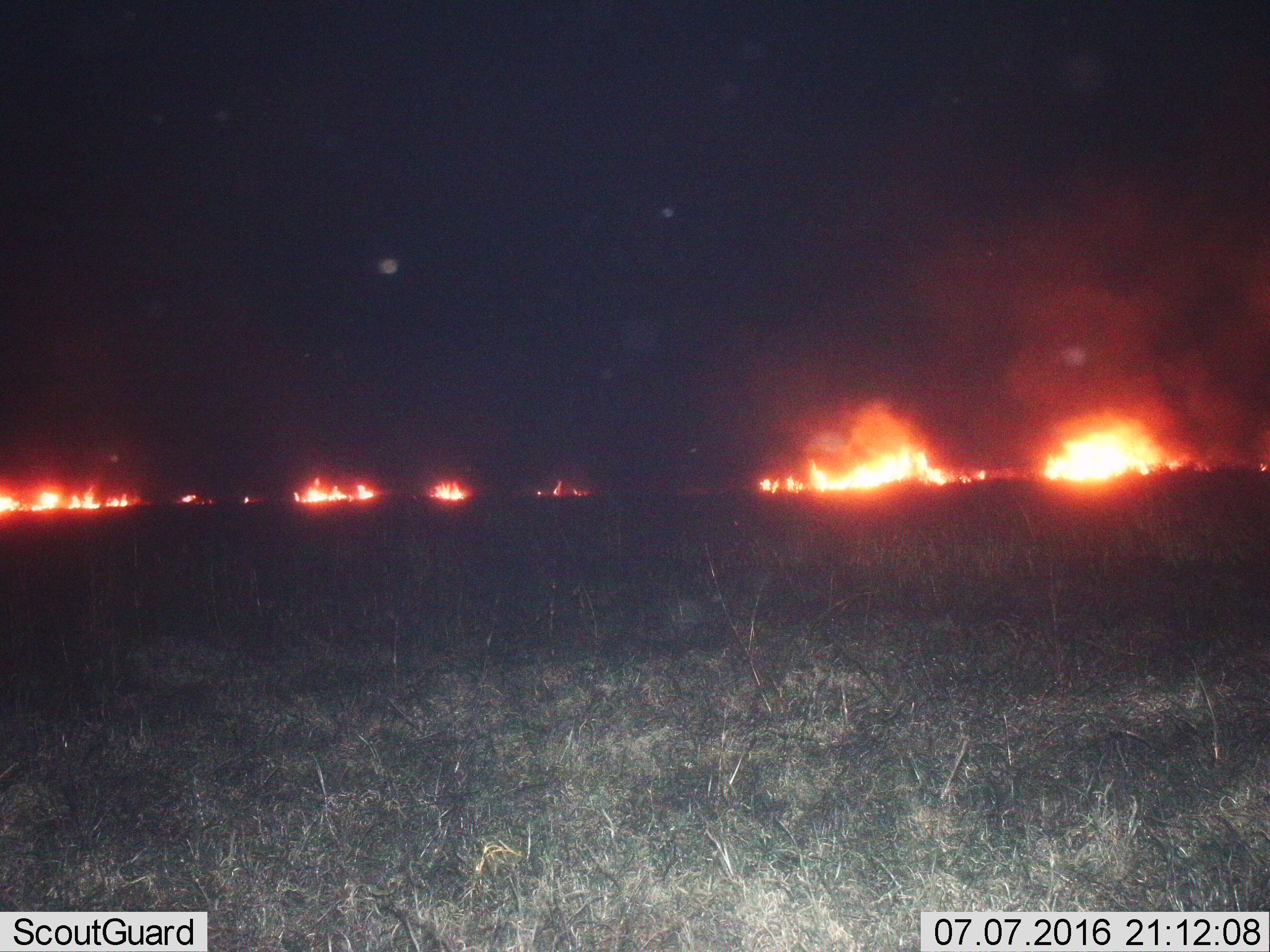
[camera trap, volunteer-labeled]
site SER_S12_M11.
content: unidentified animal